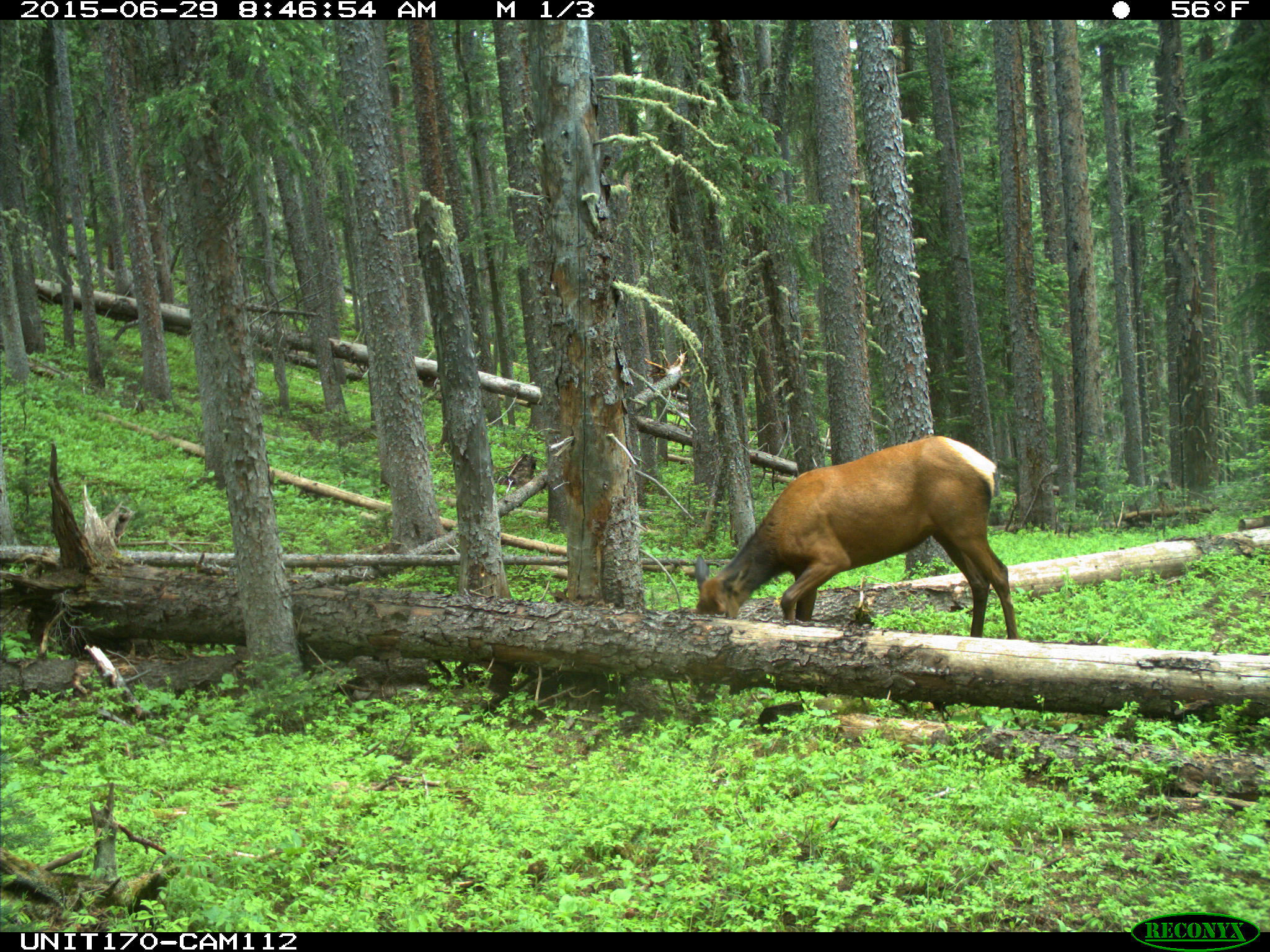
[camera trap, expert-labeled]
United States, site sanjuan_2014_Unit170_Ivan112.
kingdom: Animalia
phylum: Chordata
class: Mammalia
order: Artiodactyla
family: Cervidae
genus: Cervus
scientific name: Cervus elaphus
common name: red deer